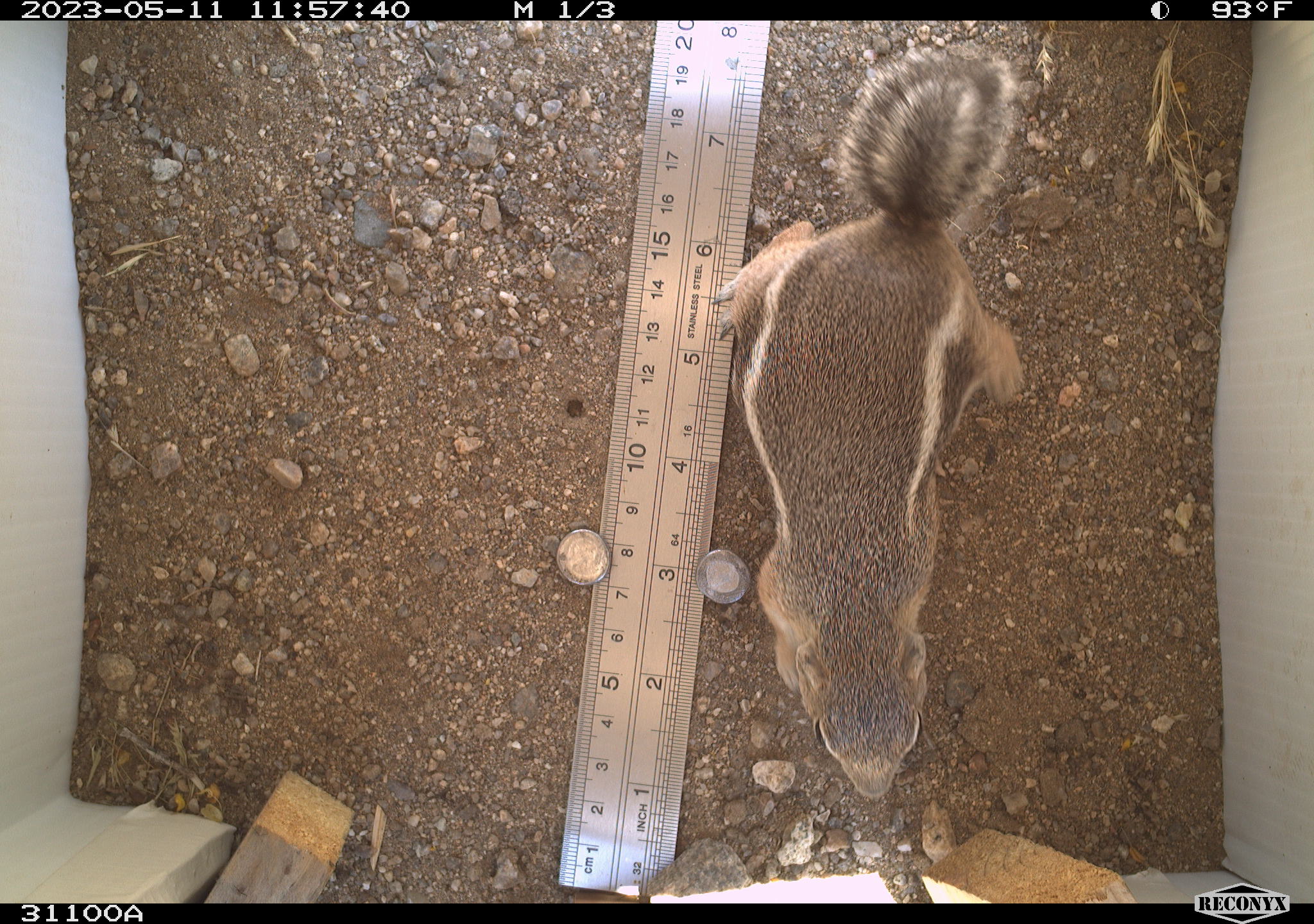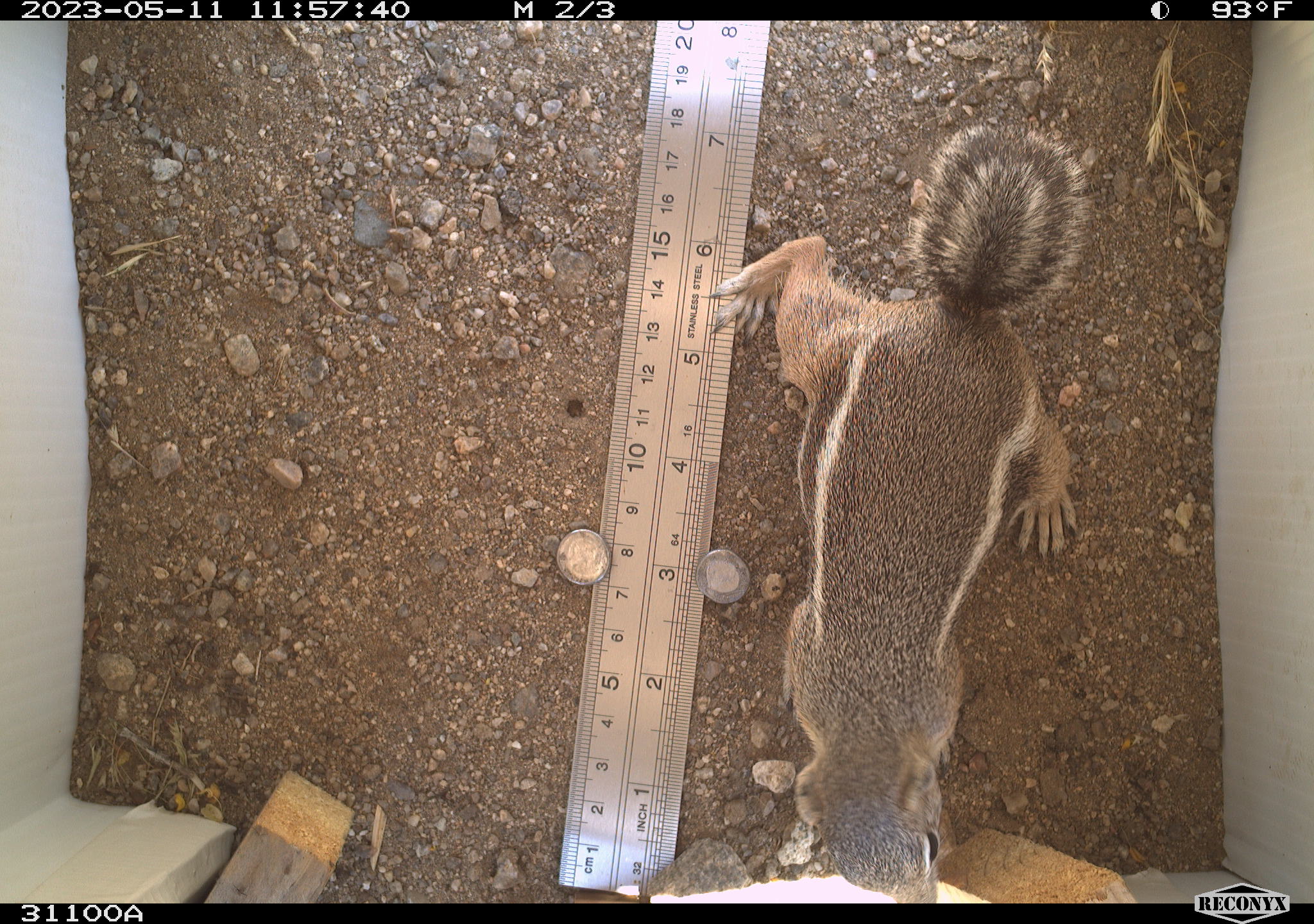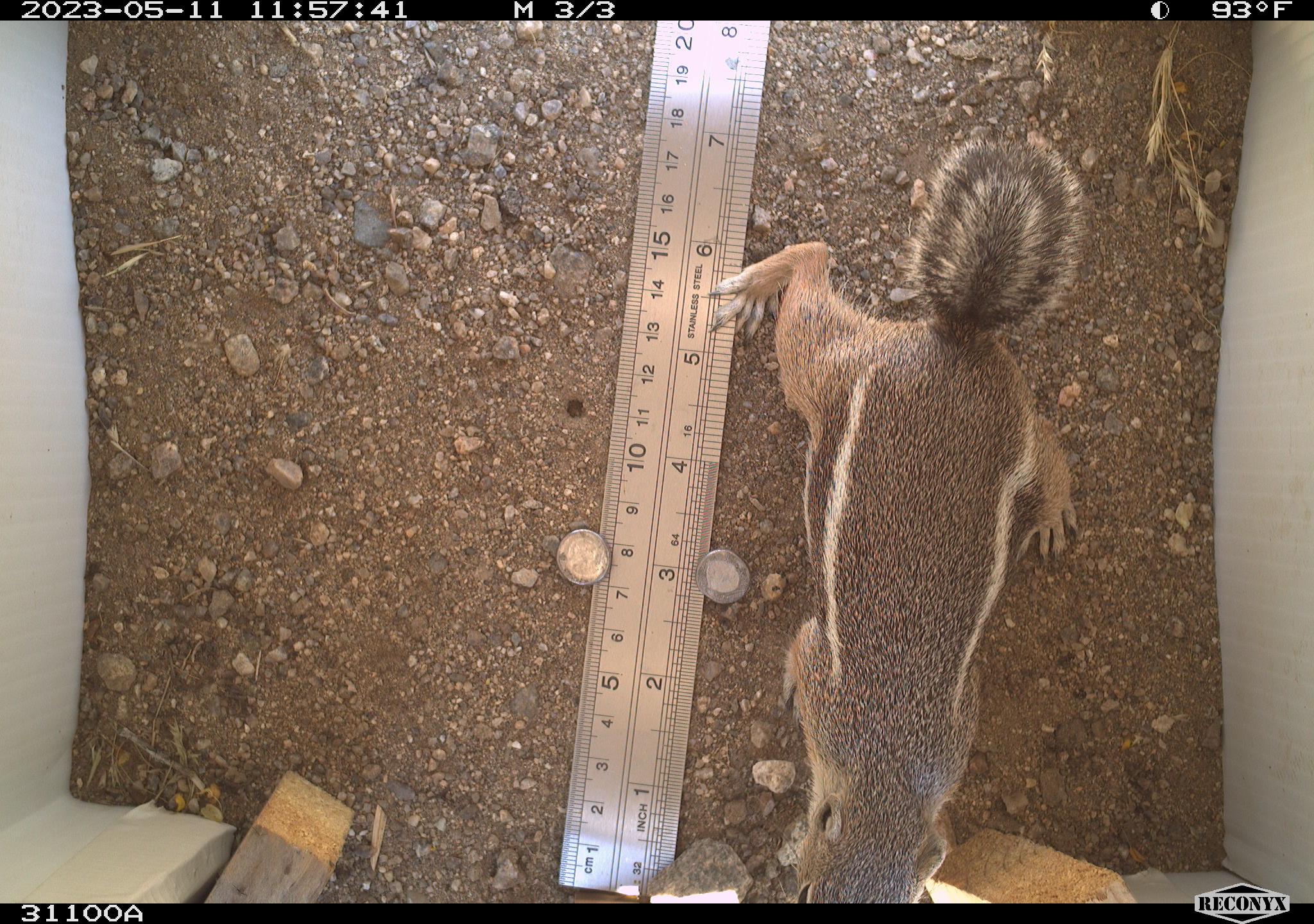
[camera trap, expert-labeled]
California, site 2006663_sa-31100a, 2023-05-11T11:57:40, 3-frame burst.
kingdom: Animalia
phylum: Chordata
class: Mammalia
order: Rodentia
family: Sciuridae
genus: Ammospermophilus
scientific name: Ammospermophilus leucurus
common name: white-tailed antelope squirrel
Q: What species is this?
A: White-tailed antelope squirrel (Ammospermophilus leucurus).